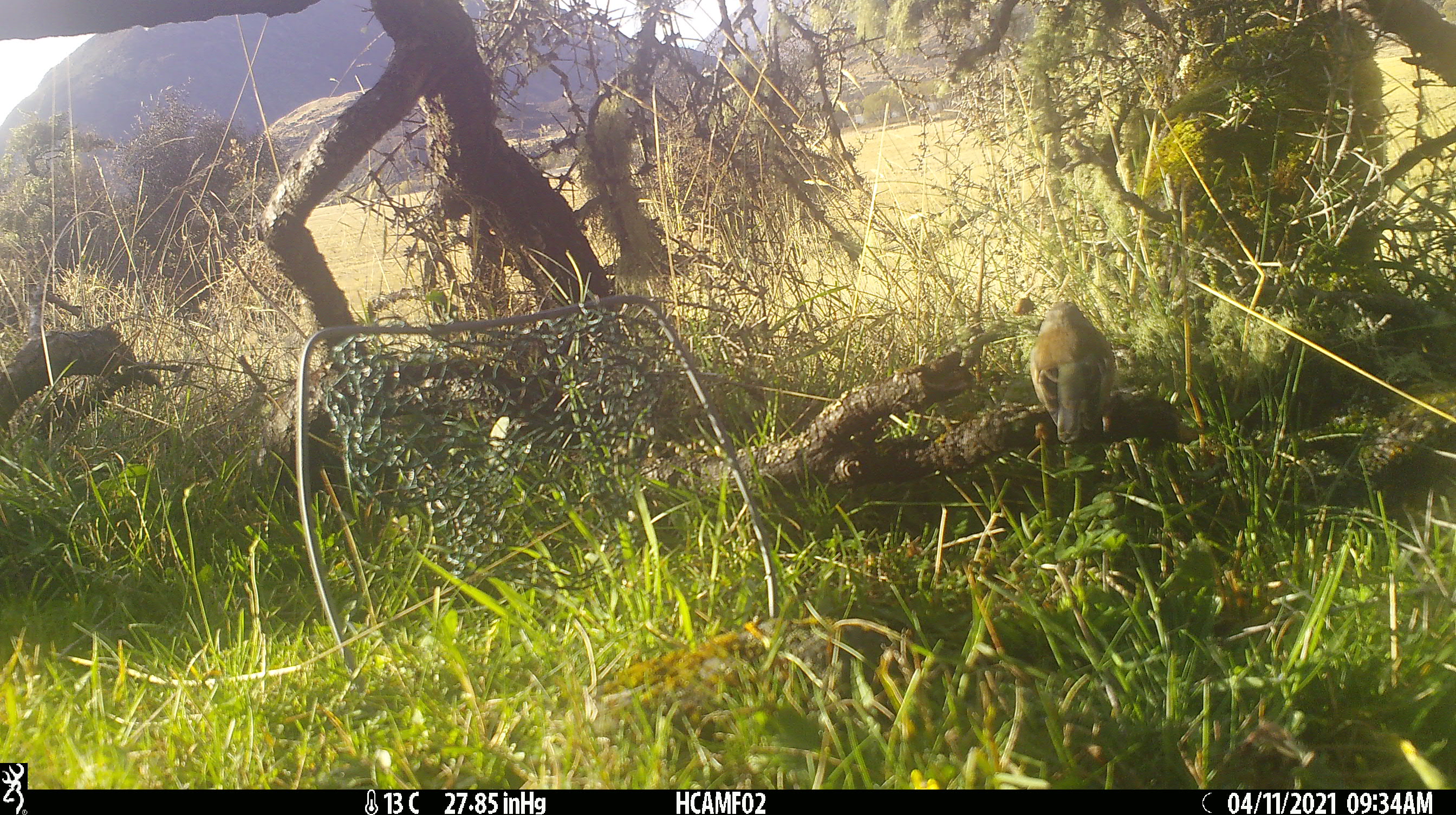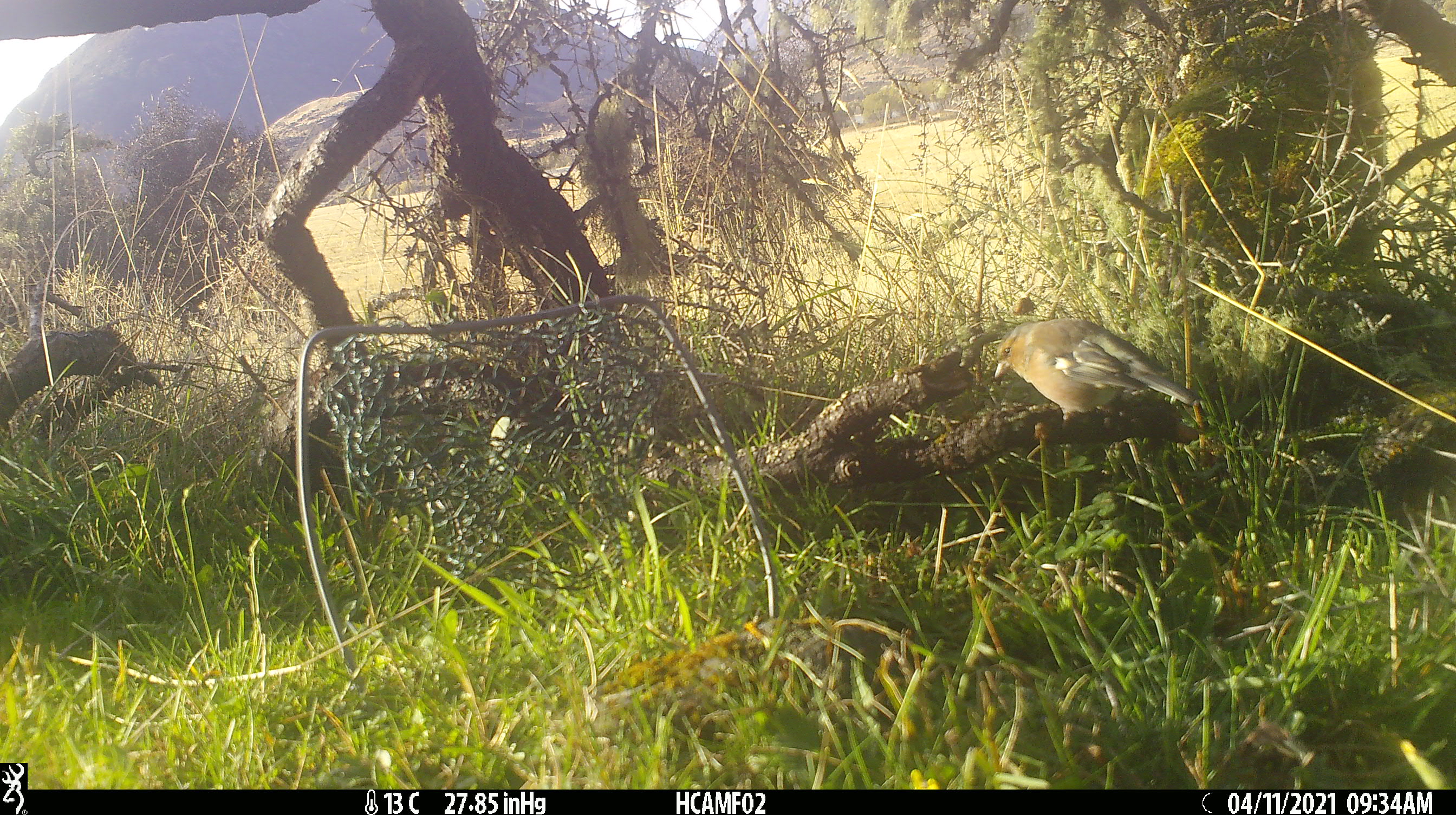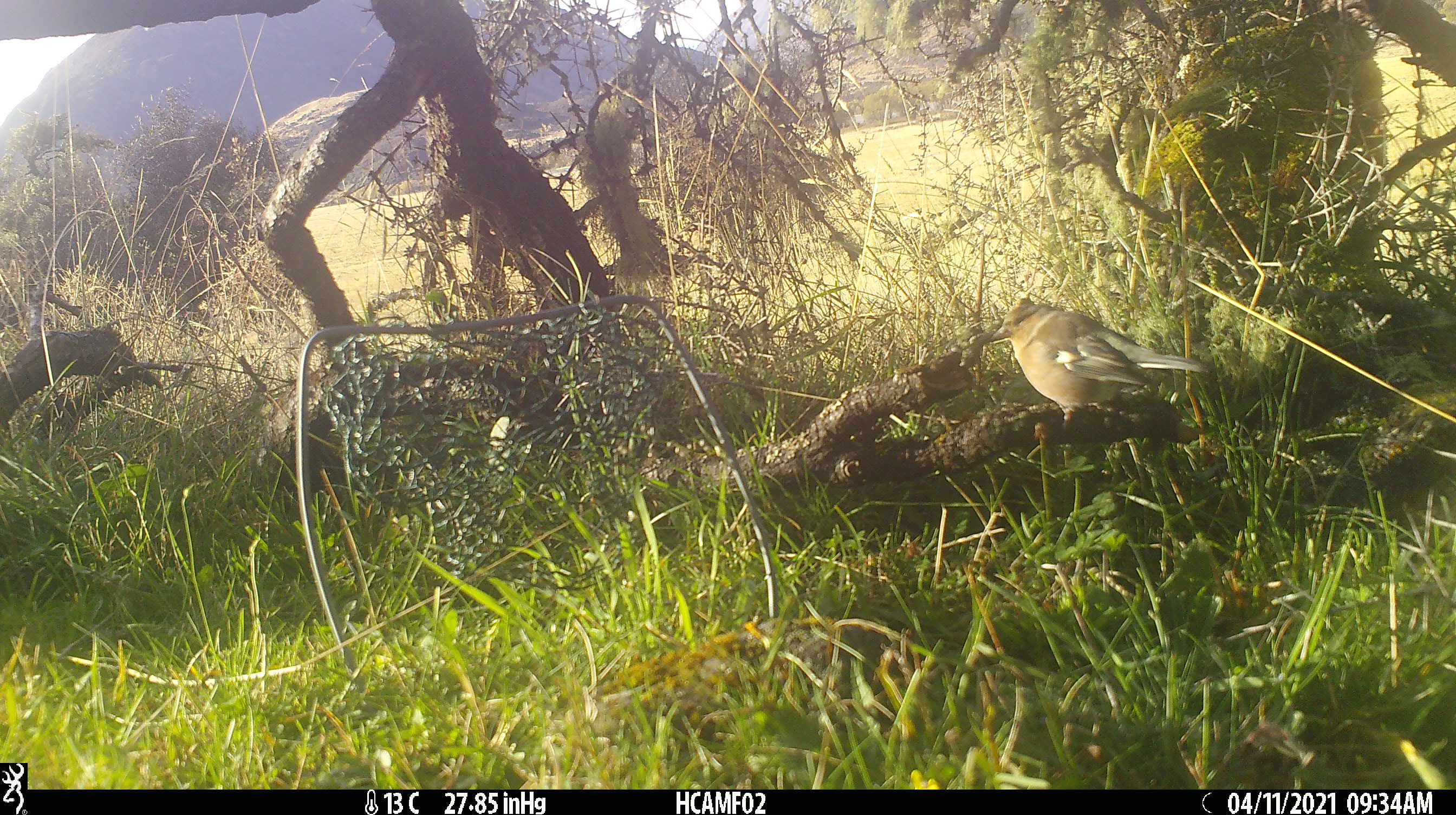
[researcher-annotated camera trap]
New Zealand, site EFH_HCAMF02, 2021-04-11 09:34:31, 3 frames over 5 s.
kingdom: Animalia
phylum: Chordata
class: Aves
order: Passeriformes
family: Fringillidae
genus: Fringilla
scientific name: Fringilla coelebs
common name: common chaffinch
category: chaffinch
Chaffinch (common chaffinch) (Fringilla coelebs).